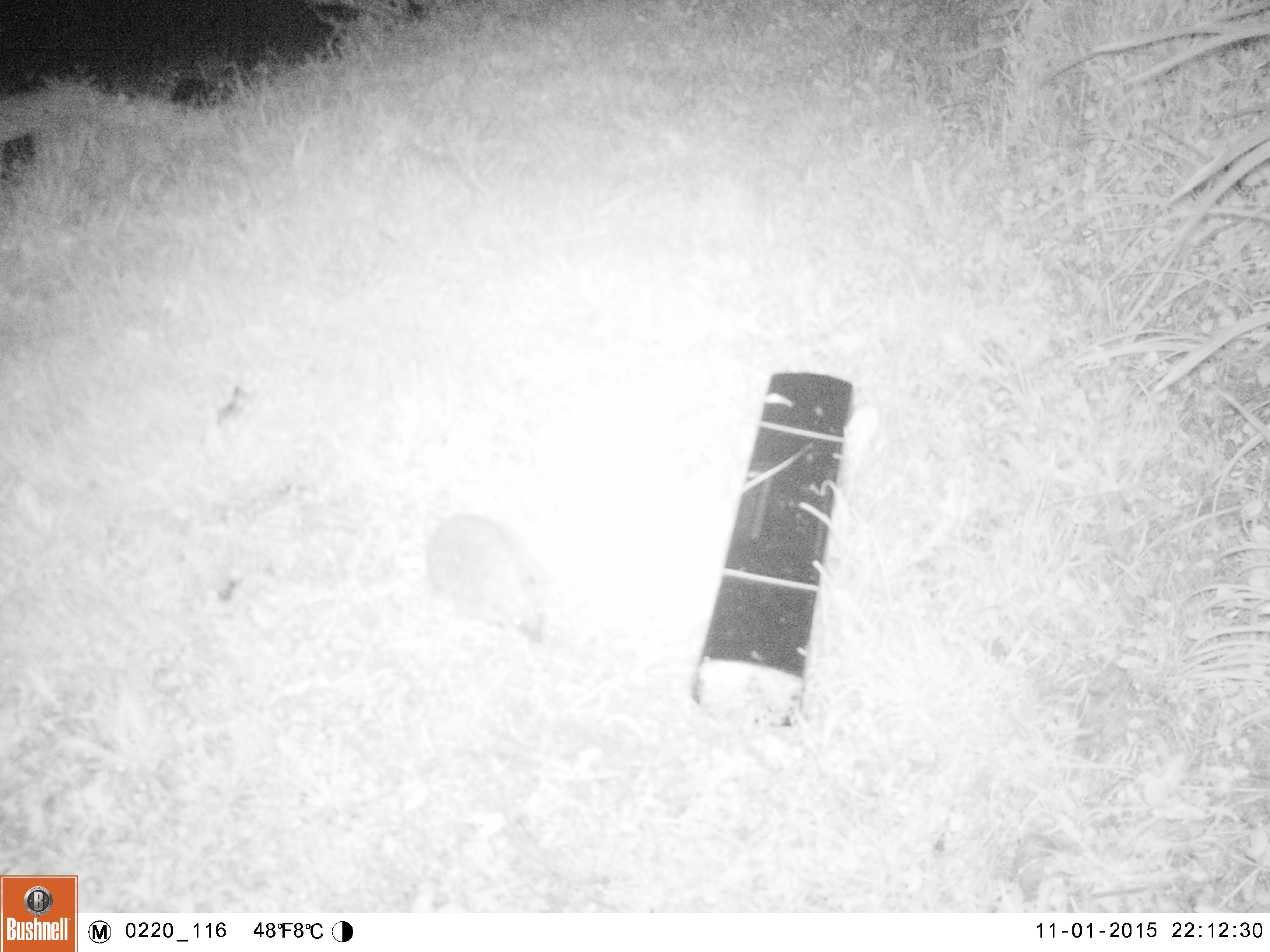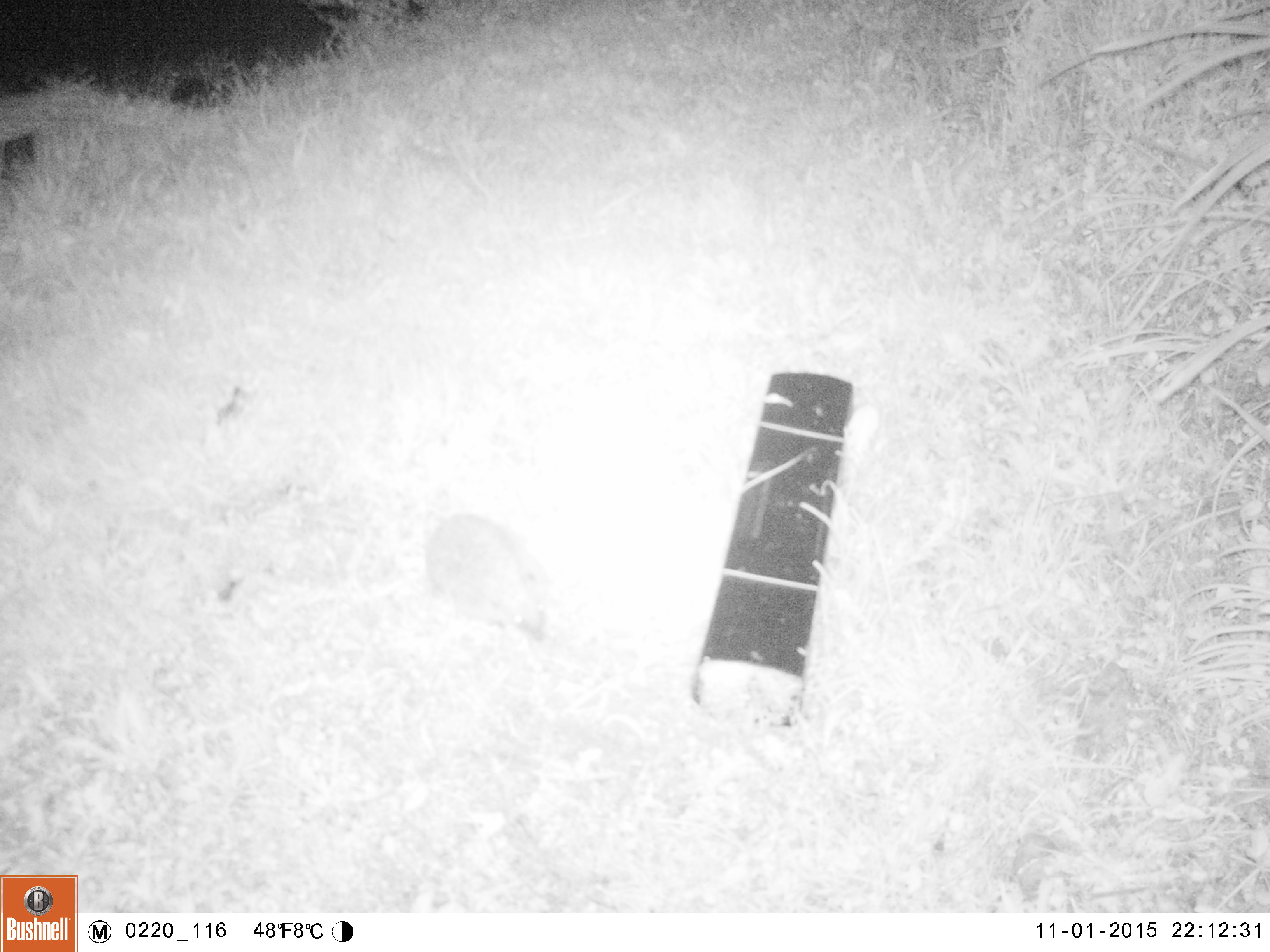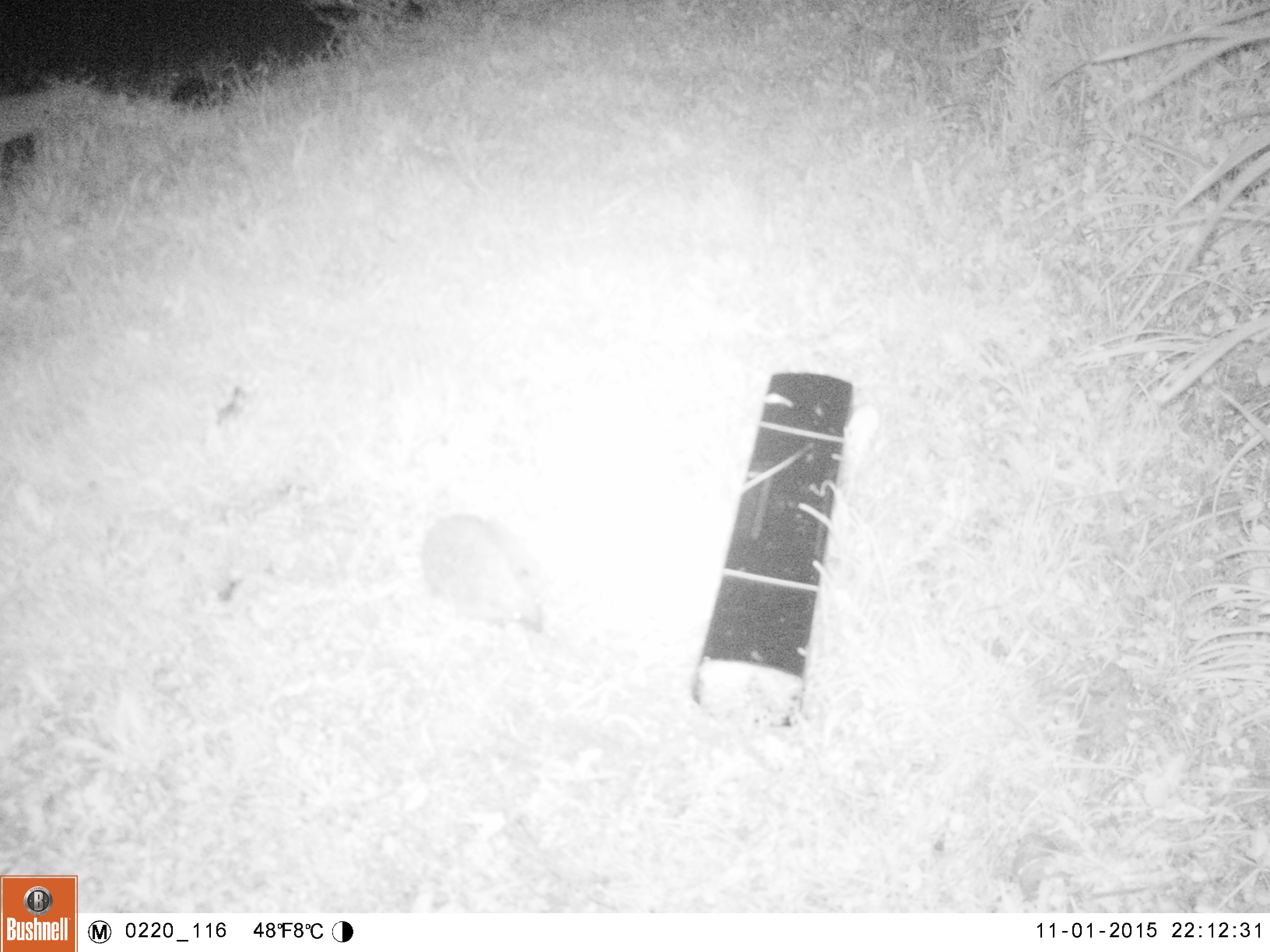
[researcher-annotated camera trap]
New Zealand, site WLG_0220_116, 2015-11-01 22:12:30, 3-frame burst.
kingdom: Animalia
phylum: Chordata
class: Mammalia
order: Eulipotyphla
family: Erinaceidae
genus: Erinaceus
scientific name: Erinaceus europaeus europaeus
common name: european hedgehog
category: hedgehog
Hedgehog (european hedgehog) (Erinaceus europaeus europaeus).